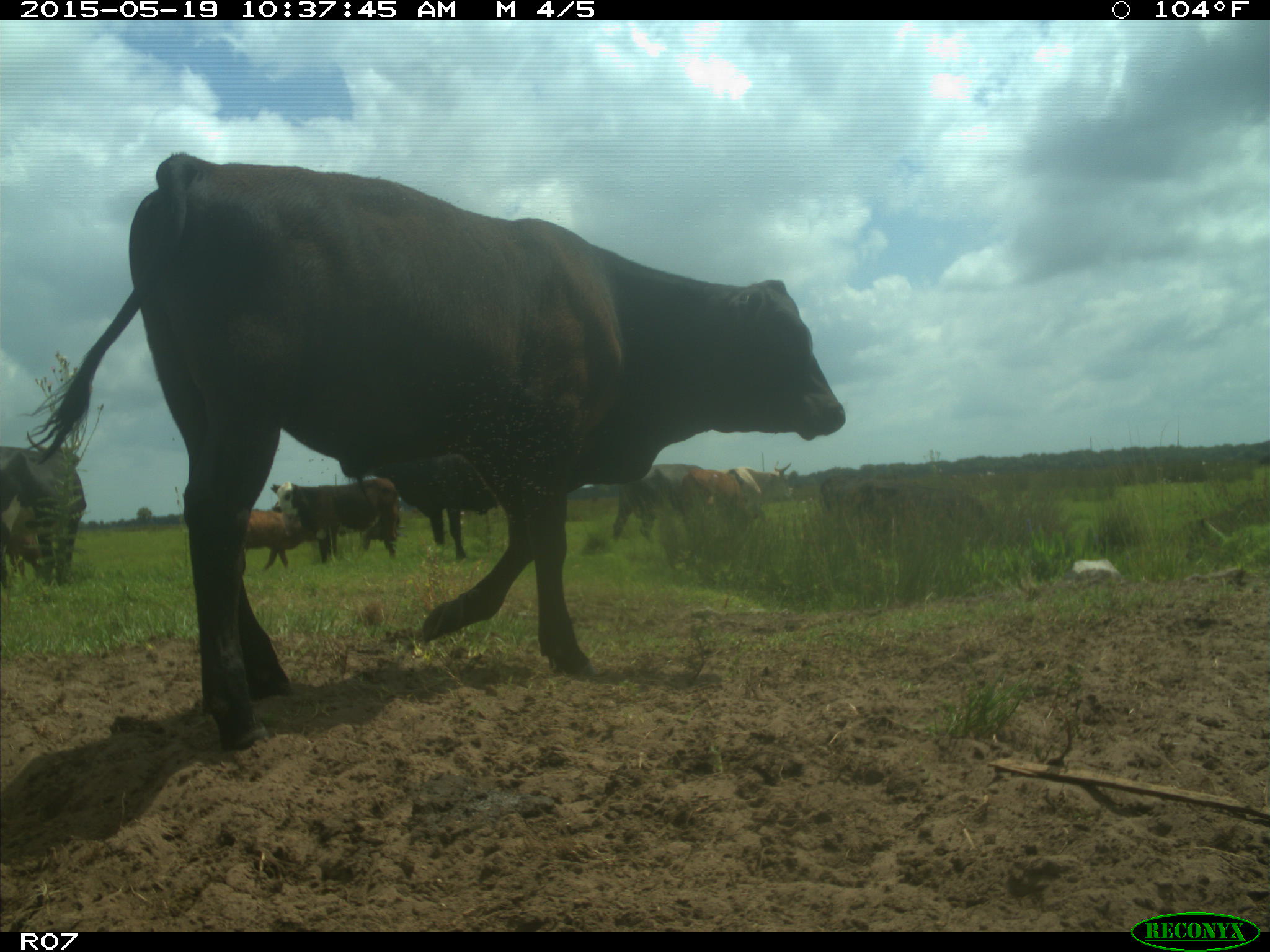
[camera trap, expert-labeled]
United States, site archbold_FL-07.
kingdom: Animalia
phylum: Chordata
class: Mammalia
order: Artiodactyla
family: Bovidae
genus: Bos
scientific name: Bos taurus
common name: domestic cow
Bos taurus (domestic cow).